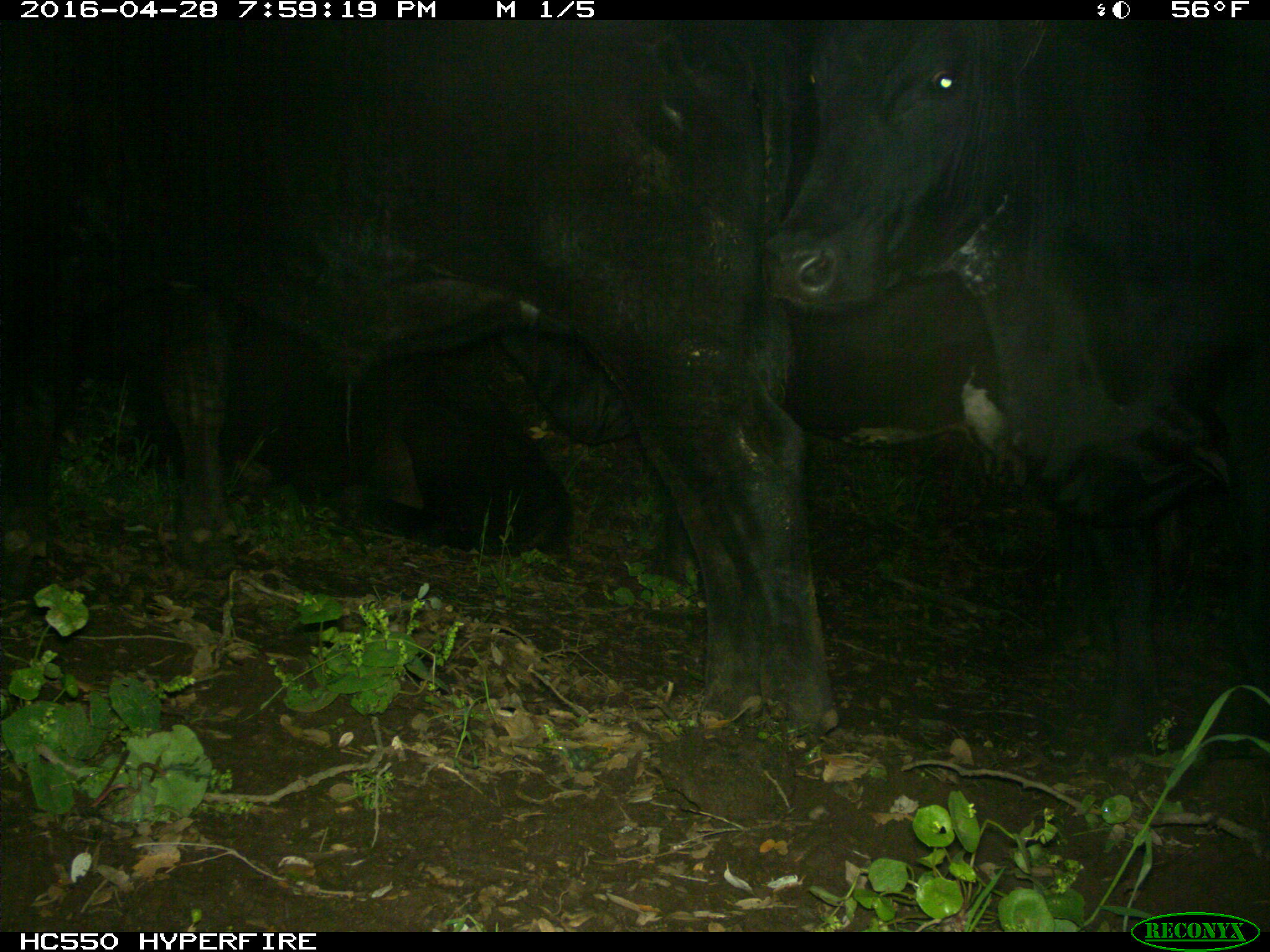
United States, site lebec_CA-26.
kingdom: Animalia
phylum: Chordata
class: Mammalia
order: Artiodactyla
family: Bovidae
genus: Bos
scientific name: Bos taurus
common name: domestic cow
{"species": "Bos taurus (domestic cow)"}